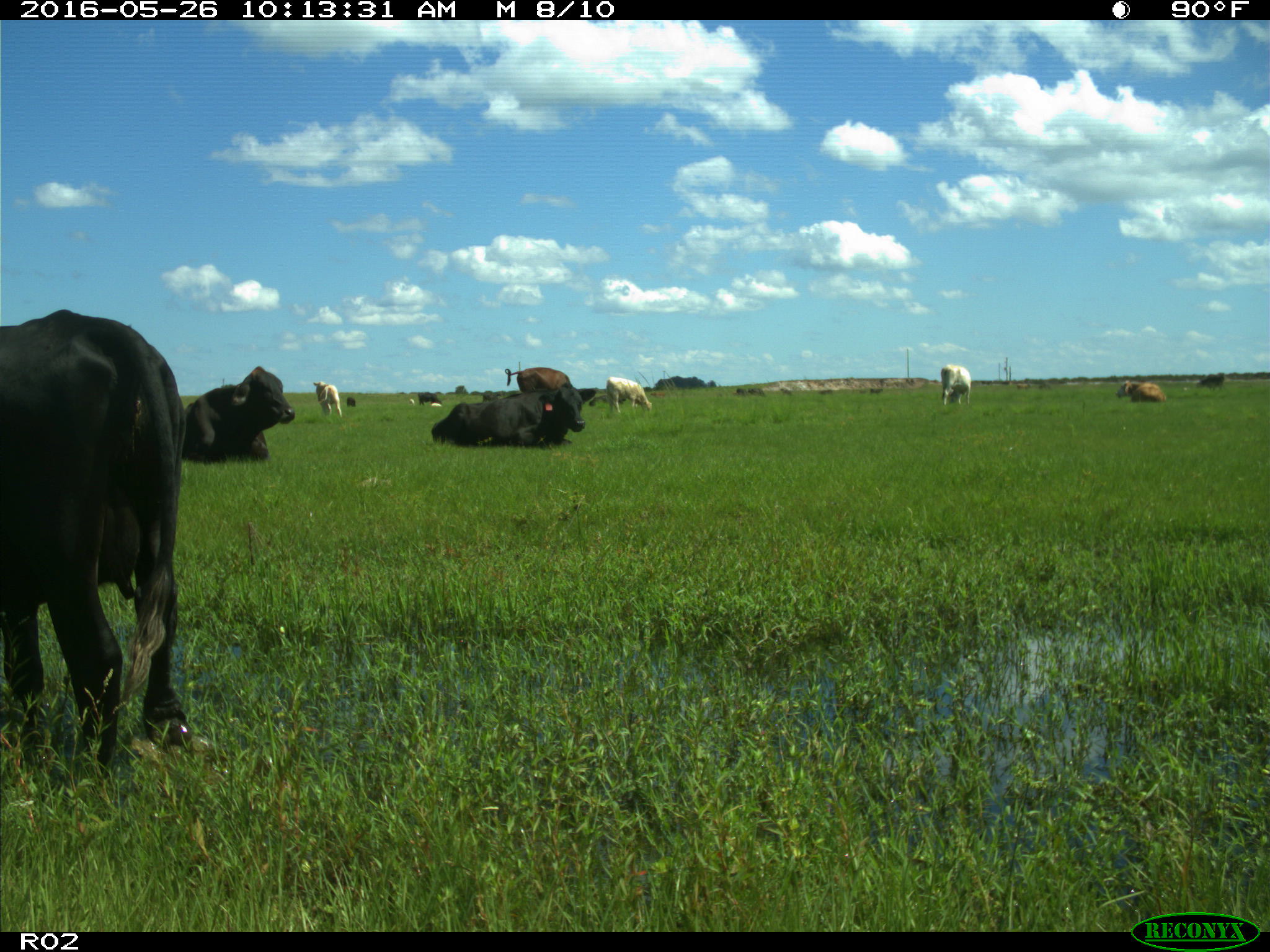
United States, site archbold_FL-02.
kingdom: Animalia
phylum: Chordata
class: Mammalia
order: Artiodactyla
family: Bovidae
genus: Bos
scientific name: Bos taurus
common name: domestic cow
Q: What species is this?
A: Bos taurus (domestic cow).